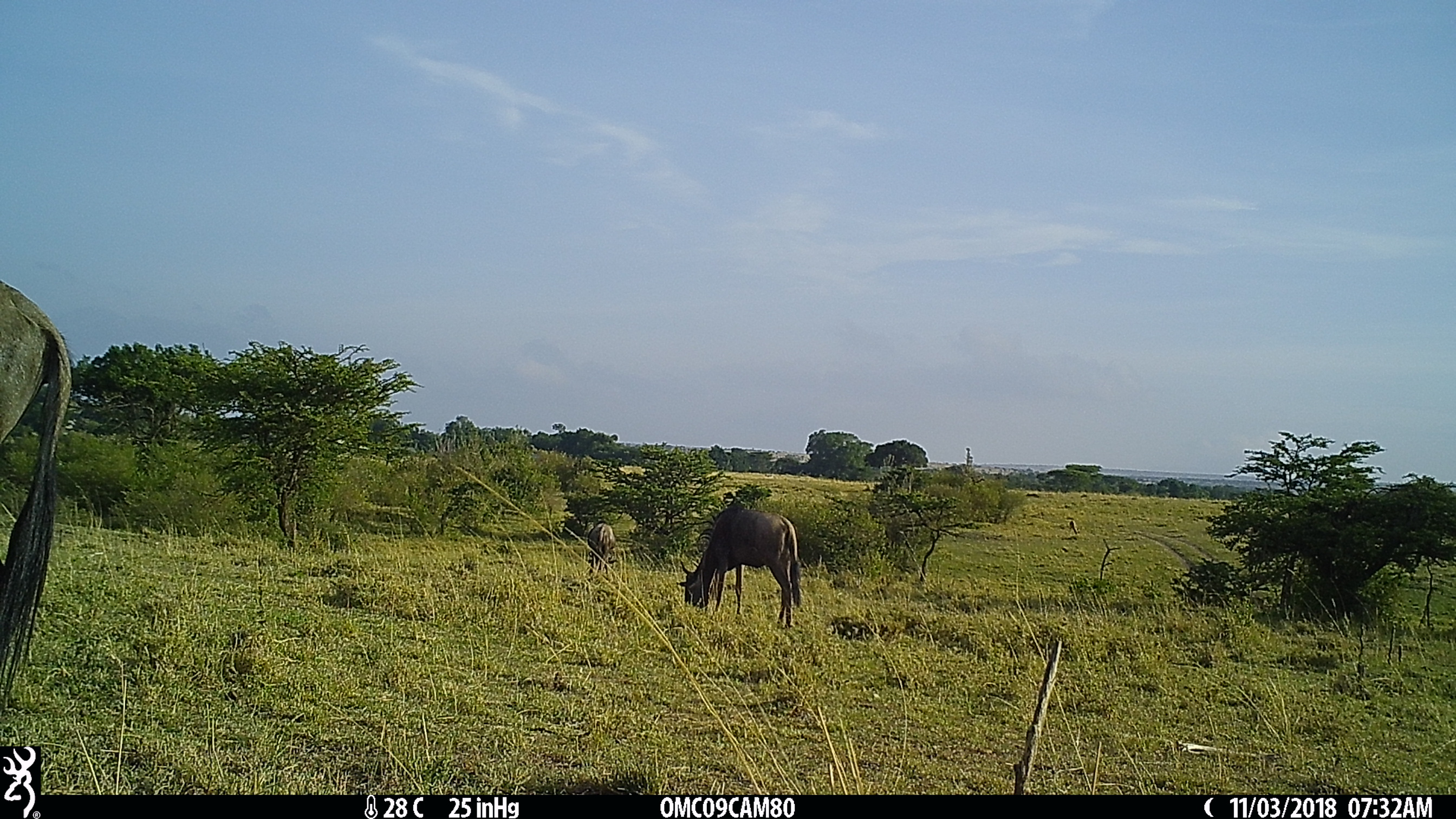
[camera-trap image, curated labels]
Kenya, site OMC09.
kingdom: Animalia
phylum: Chordata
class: Mammalia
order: Artiodactyla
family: Bovidae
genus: Connochaetes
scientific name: Connochaetes taurinus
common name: blue wildebeest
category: wildebeest